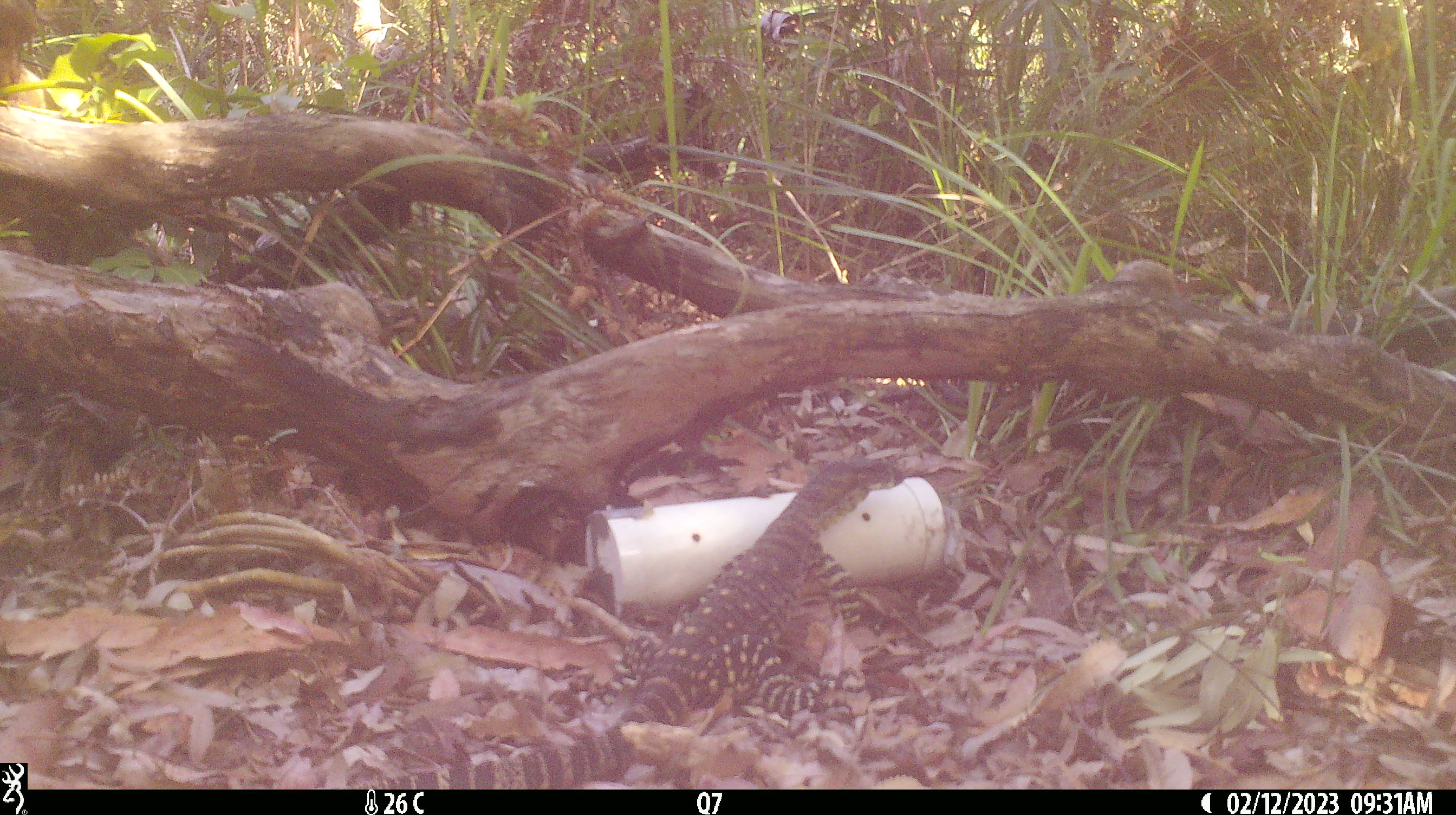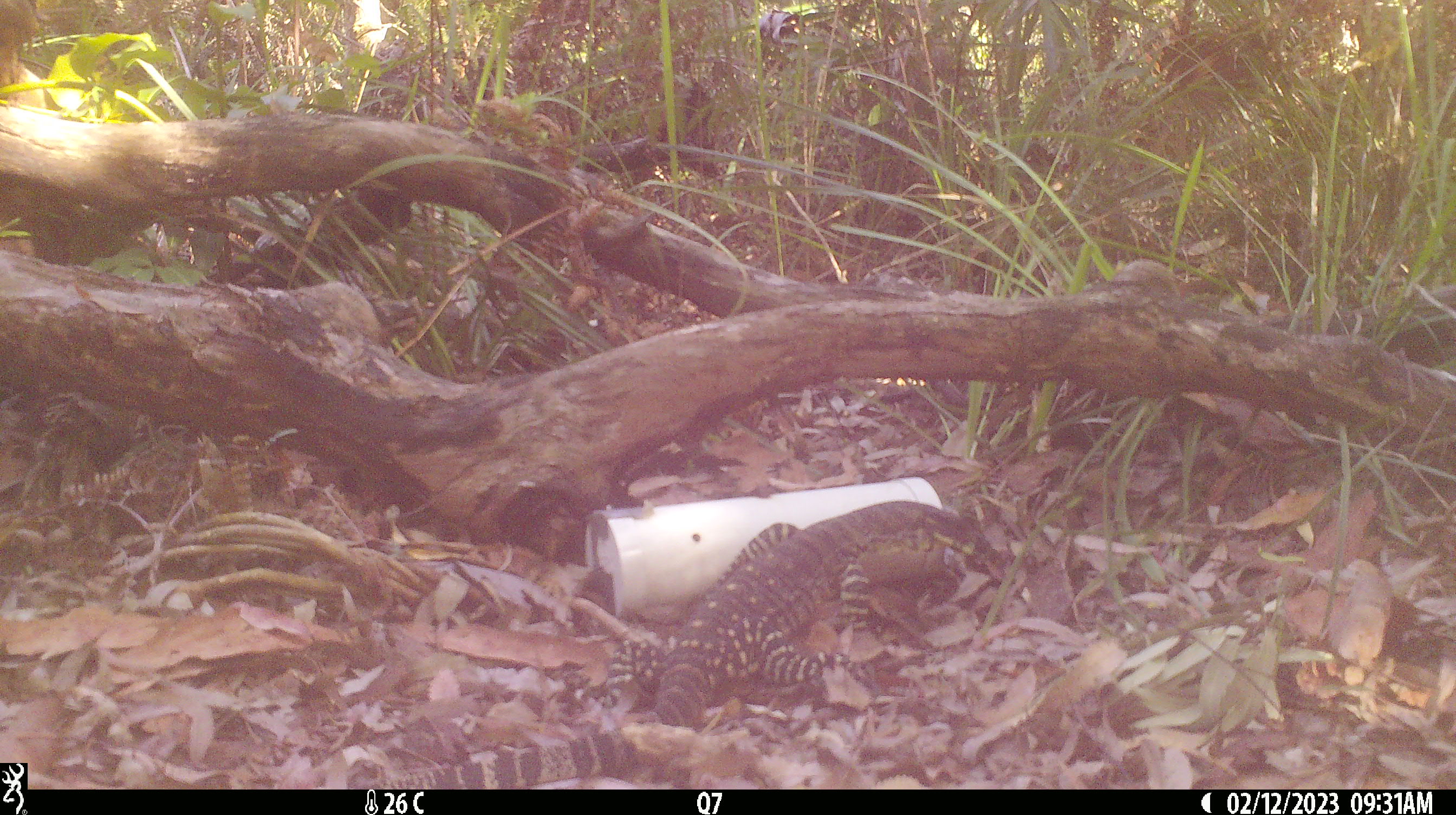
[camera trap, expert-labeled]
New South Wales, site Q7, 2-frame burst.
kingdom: Animalia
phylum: Chordata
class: Reptilia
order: Squamata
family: Varanidae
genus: Varanus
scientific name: Varanus varius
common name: lace monitor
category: goanna